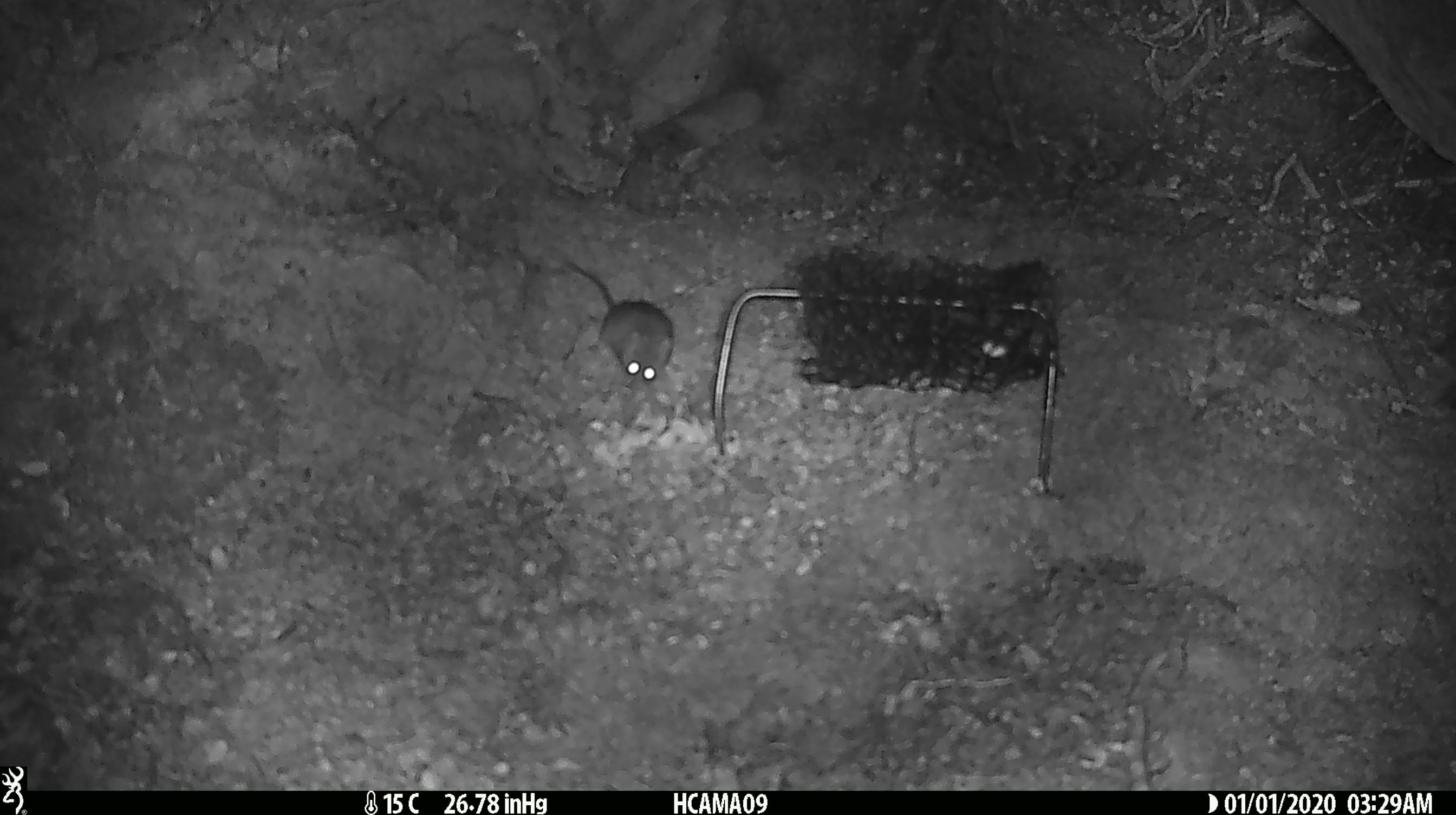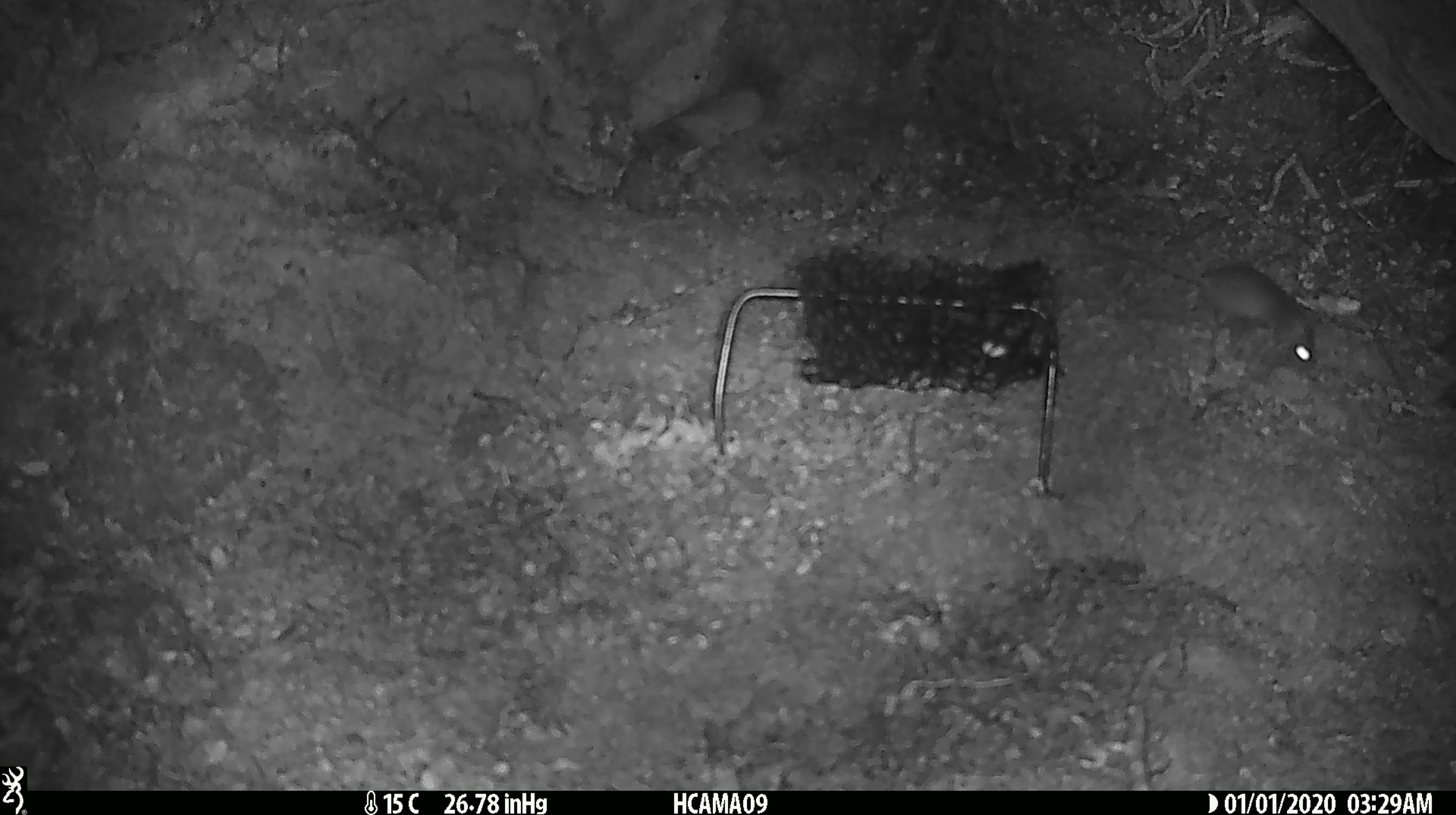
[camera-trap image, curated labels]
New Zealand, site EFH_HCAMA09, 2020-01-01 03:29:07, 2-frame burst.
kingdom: Animalia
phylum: Chordata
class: Mammalia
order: Rodentia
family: Muridae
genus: Mus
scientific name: Mus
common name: mouse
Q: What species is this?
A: Mouse (Mus).